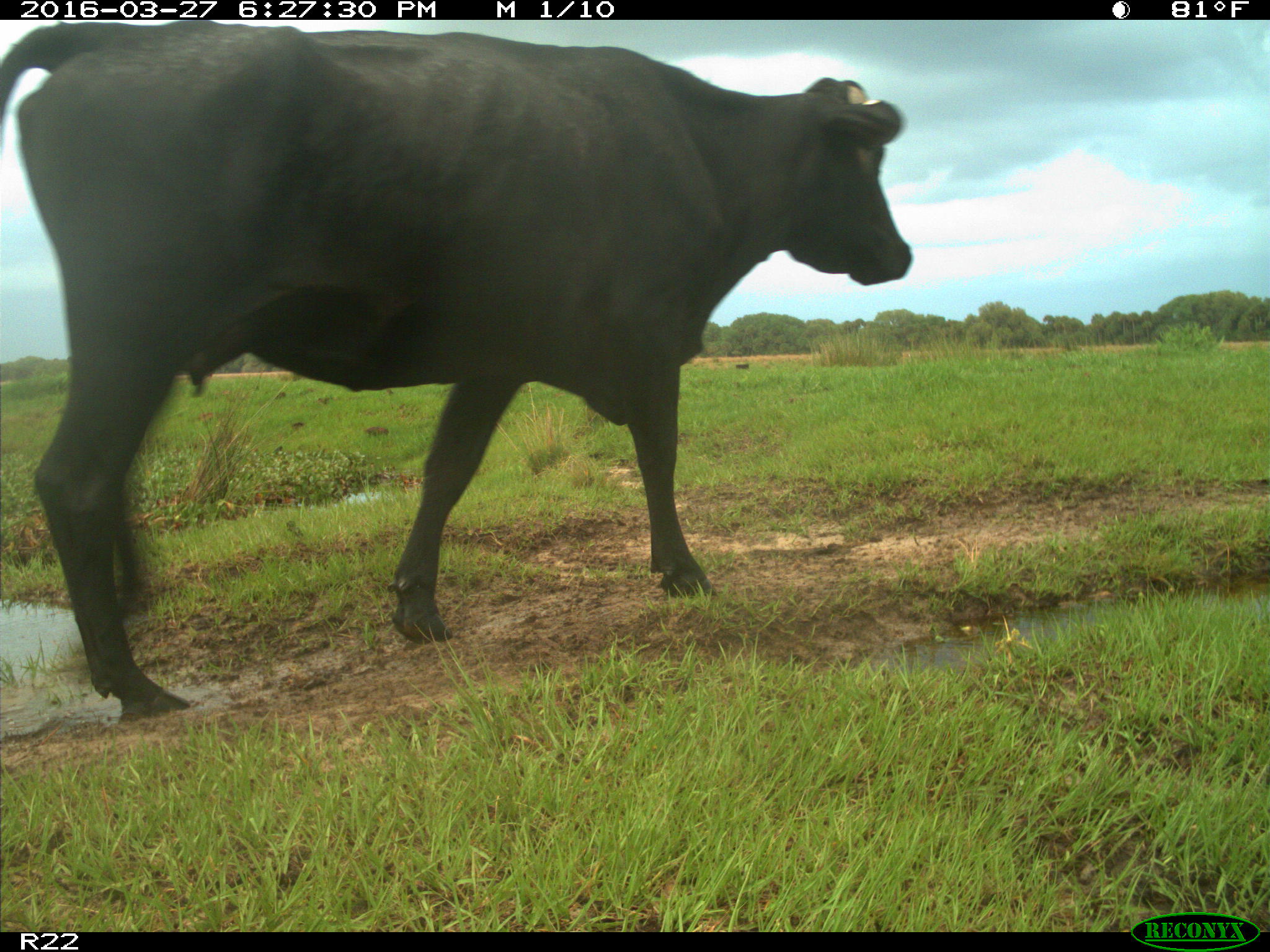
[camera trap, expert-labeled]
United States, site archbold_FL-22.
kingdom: Animalia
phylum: Chordata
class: Mammalia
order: Artiodactyla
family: Bovidae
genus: Bos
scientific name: Bos taurus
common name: domestic cow